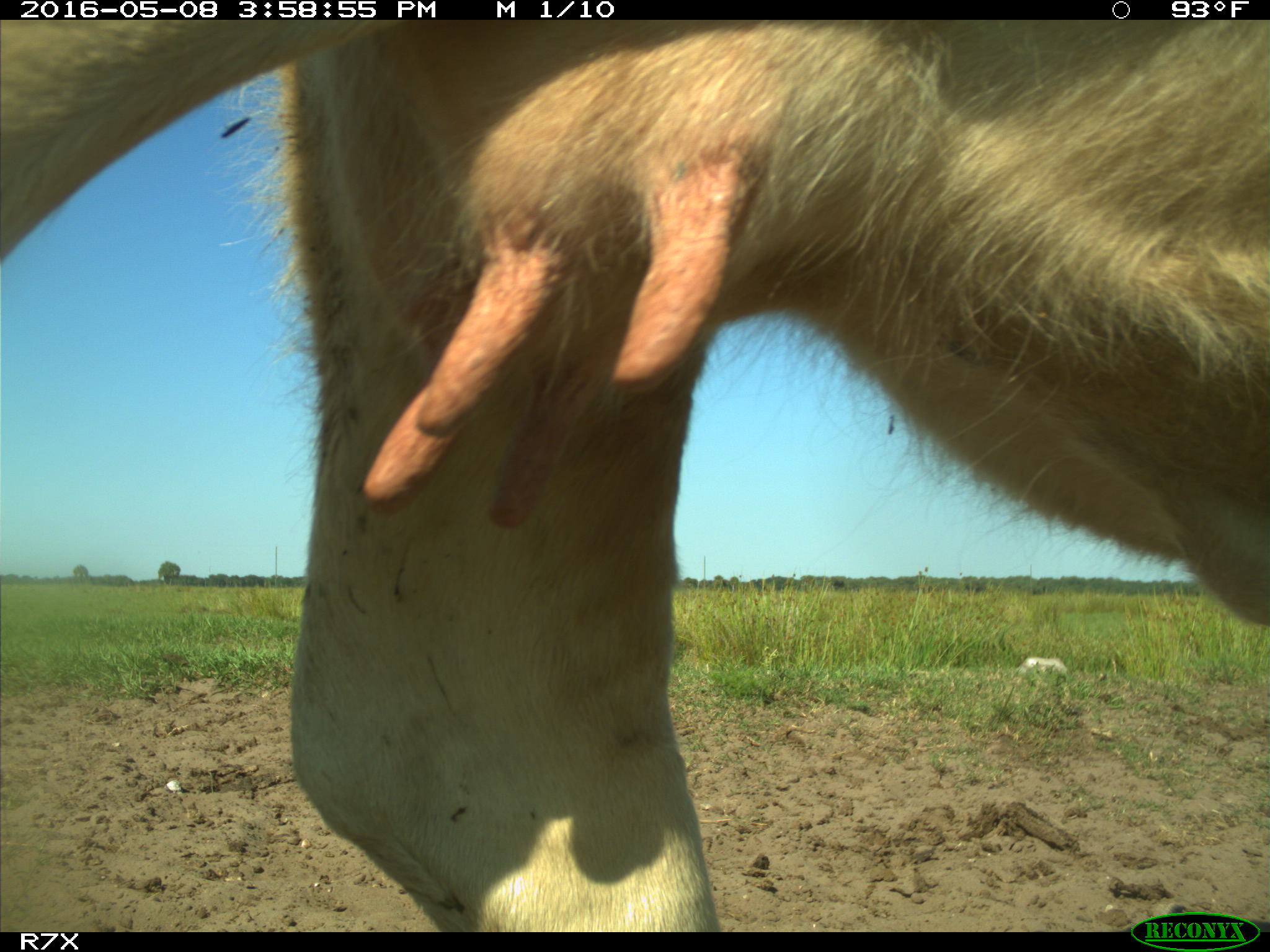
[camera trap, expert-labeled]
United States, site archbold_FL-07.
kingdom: Animalia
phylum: Chordata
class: Mammalia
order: Artiodactyla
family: Bovidae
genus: Bos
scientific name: Bos taurus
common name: domestic cow